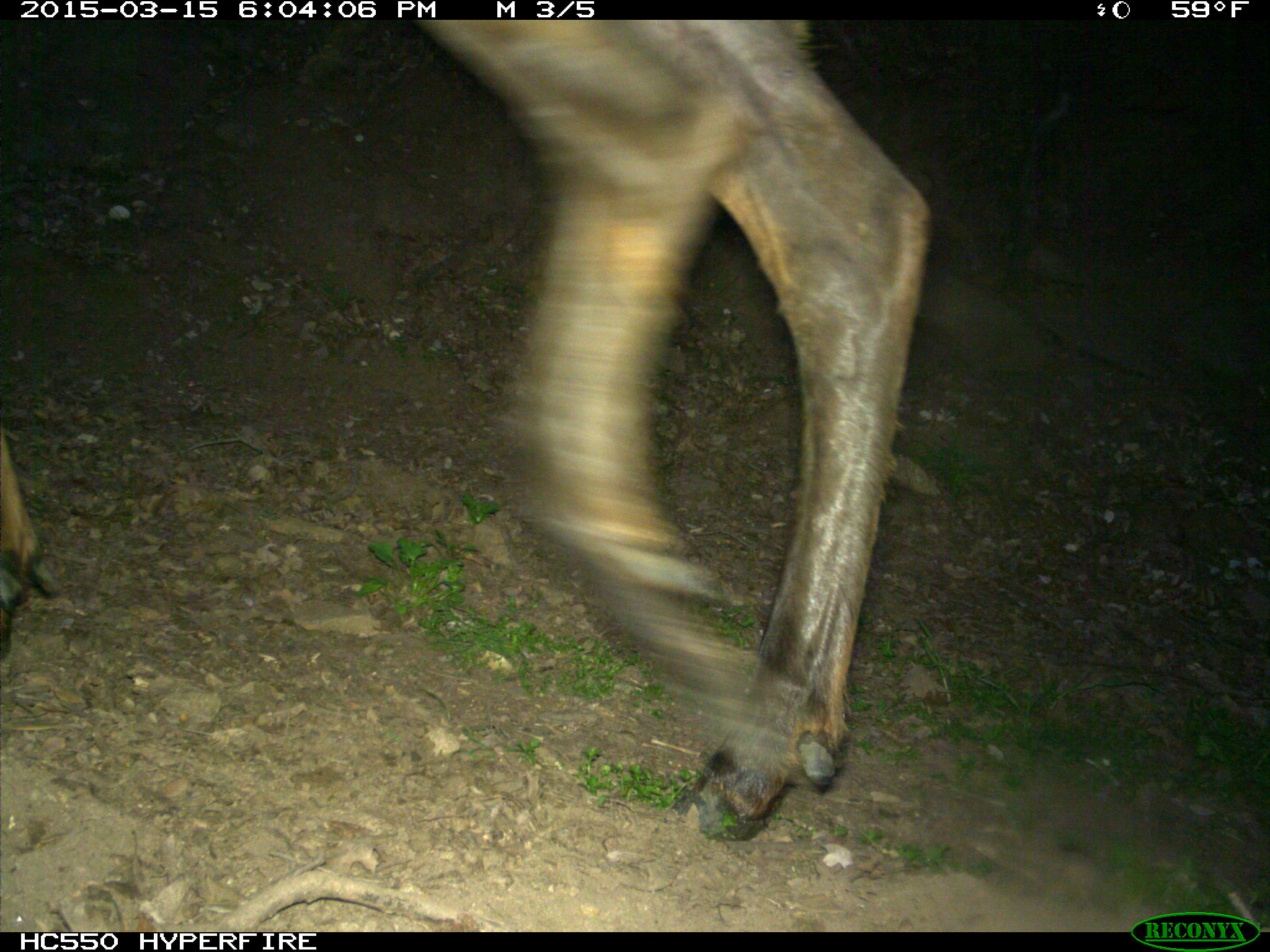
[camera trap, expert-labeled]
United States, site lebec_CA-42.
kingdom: Animalia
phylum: Chordata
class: Mammalia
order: Artiodactyla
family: Cervidae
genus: Cervus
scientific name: Cervus canadensis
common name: elk